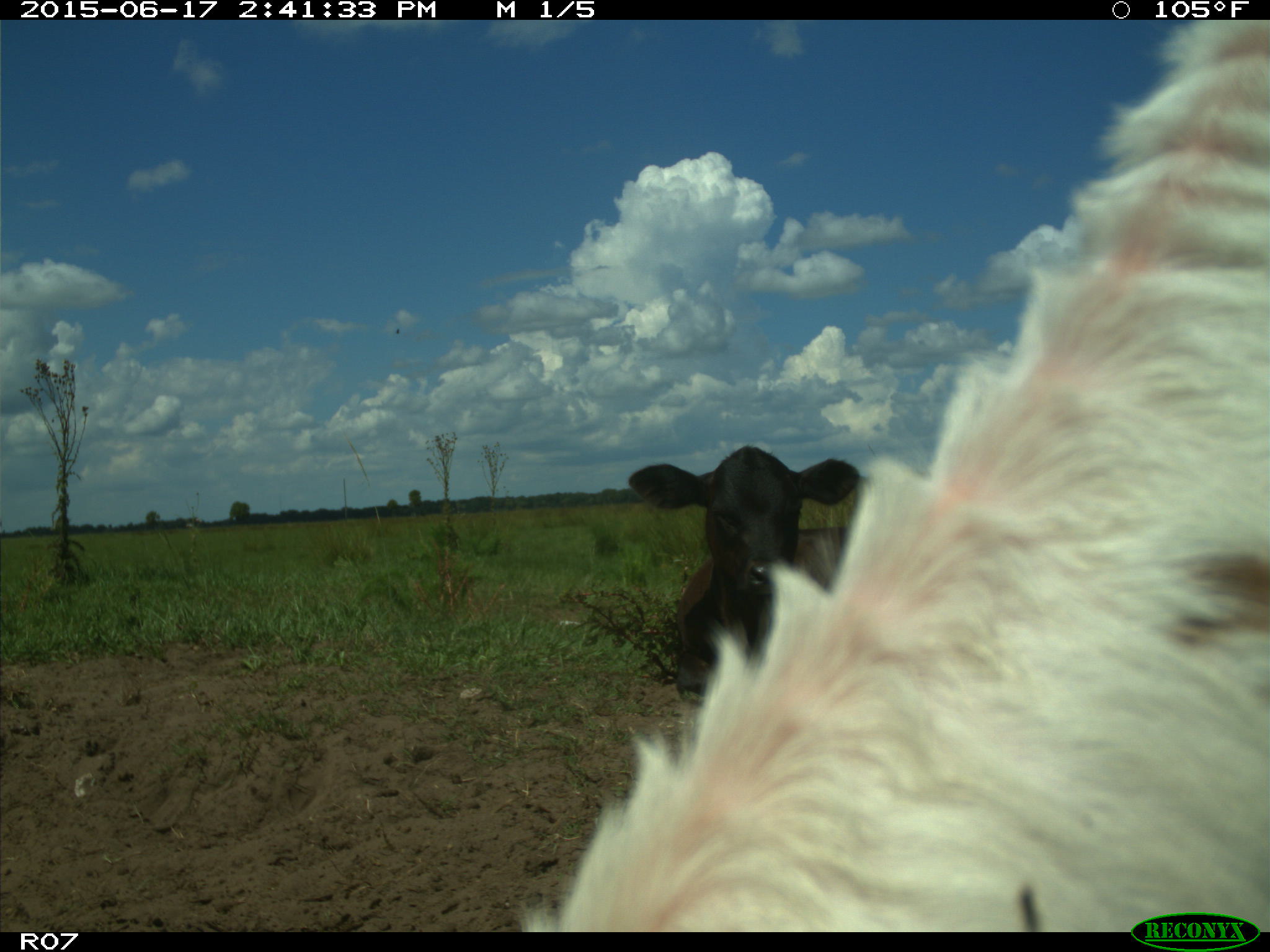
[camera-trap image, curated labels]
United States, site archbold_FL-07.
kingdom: Animalia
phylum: Chordata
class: Mammalia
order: Artiodactyla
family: Bovidae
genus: Bos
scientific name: Bos taurus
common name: domestic cow